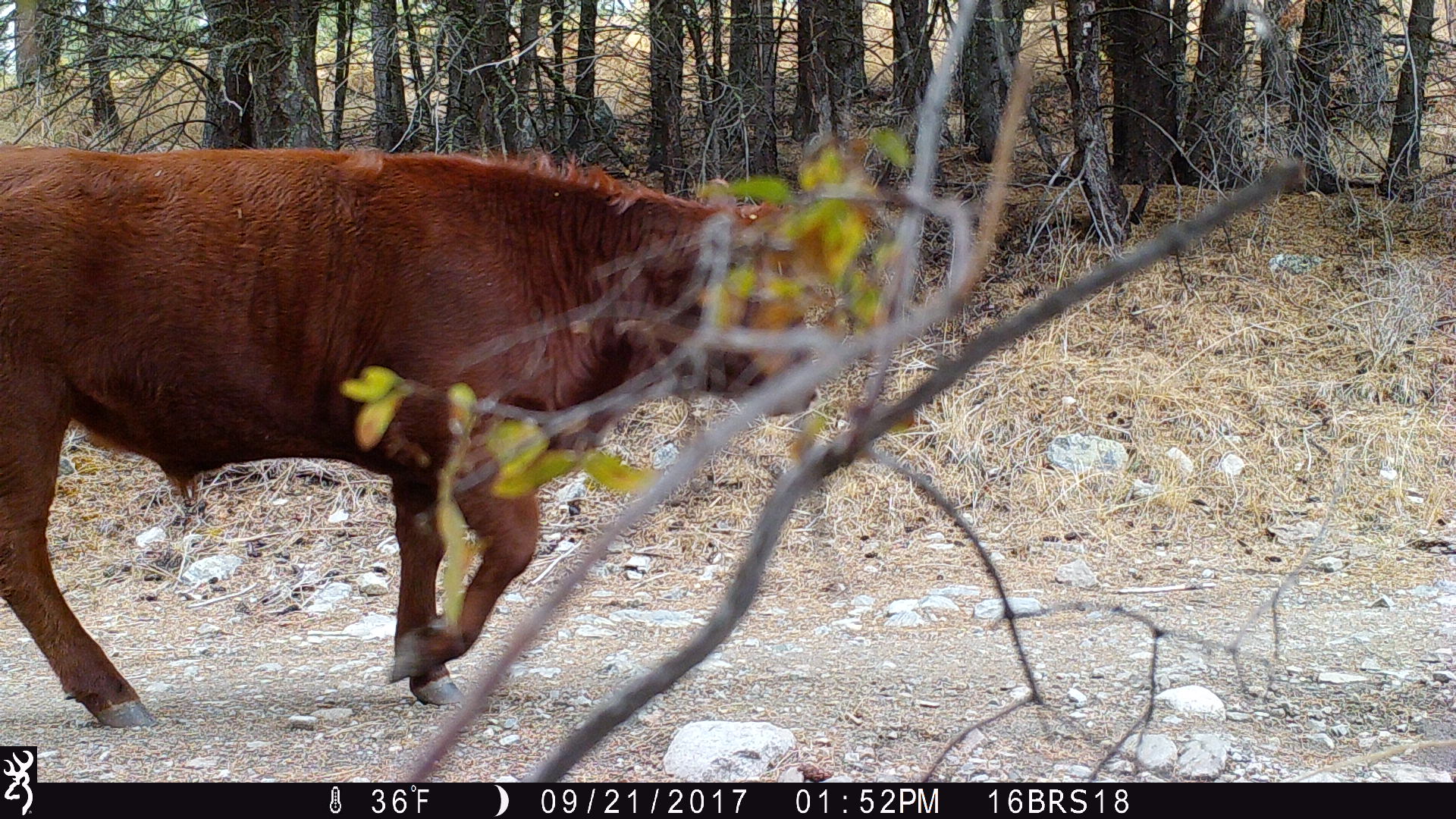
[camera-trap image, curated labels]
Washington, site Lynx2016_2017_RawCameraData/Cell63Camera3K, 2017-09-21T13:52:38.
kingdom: Animalia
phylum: Chordata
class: Mammalia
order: Artiodactyla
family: Bovidae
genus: Bos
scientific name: Bos taurus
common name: domestic cattle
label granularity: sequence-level